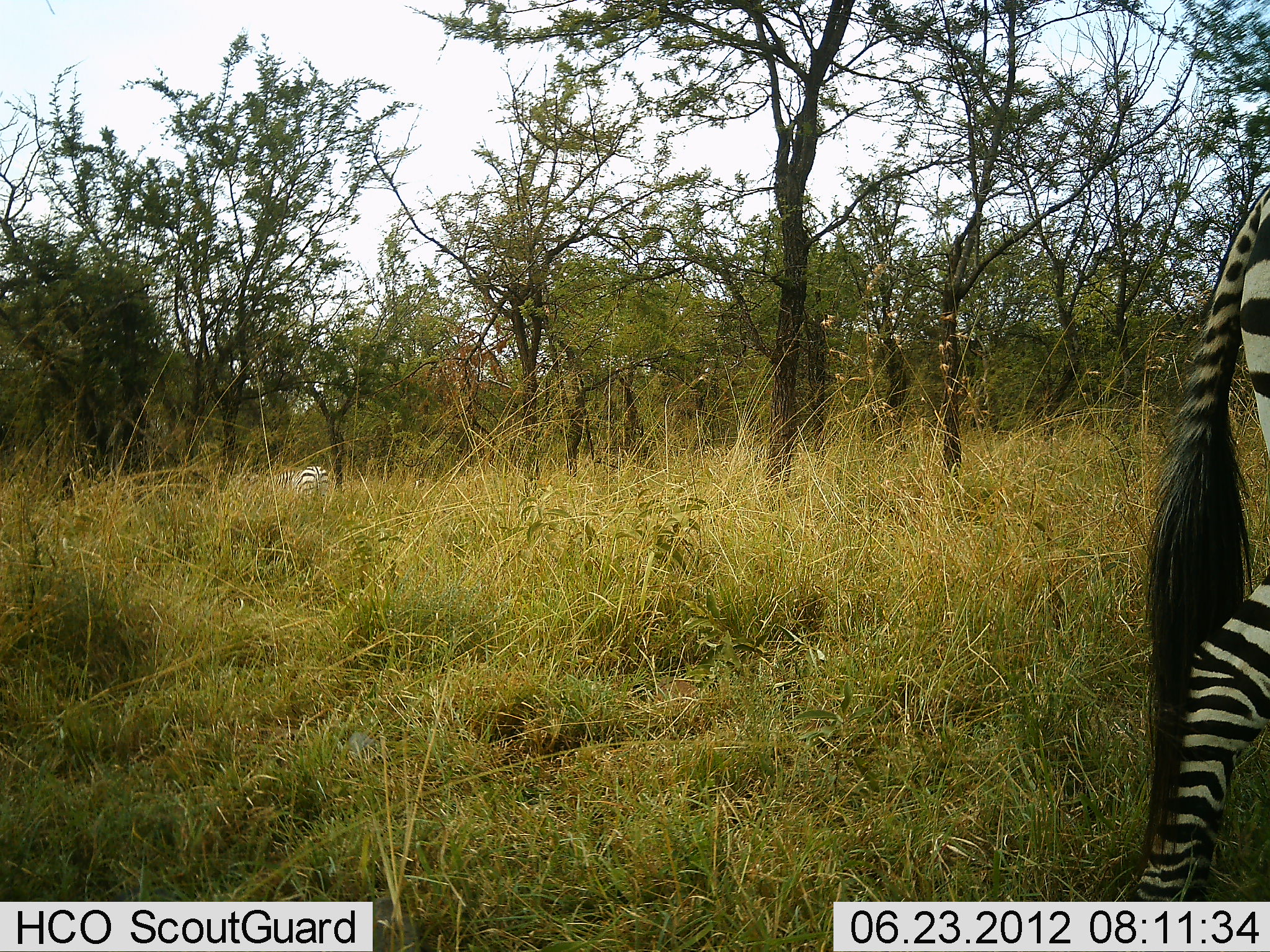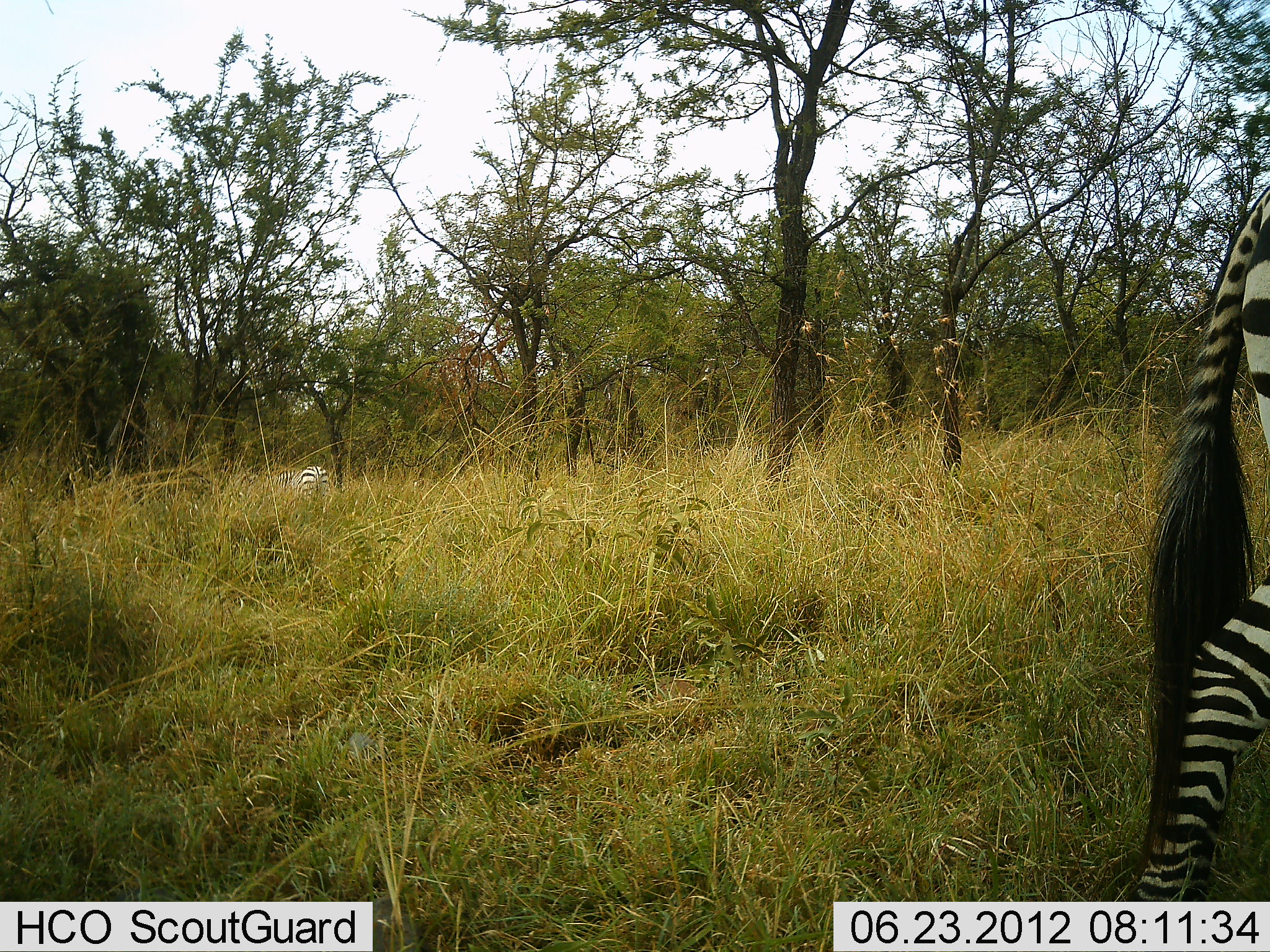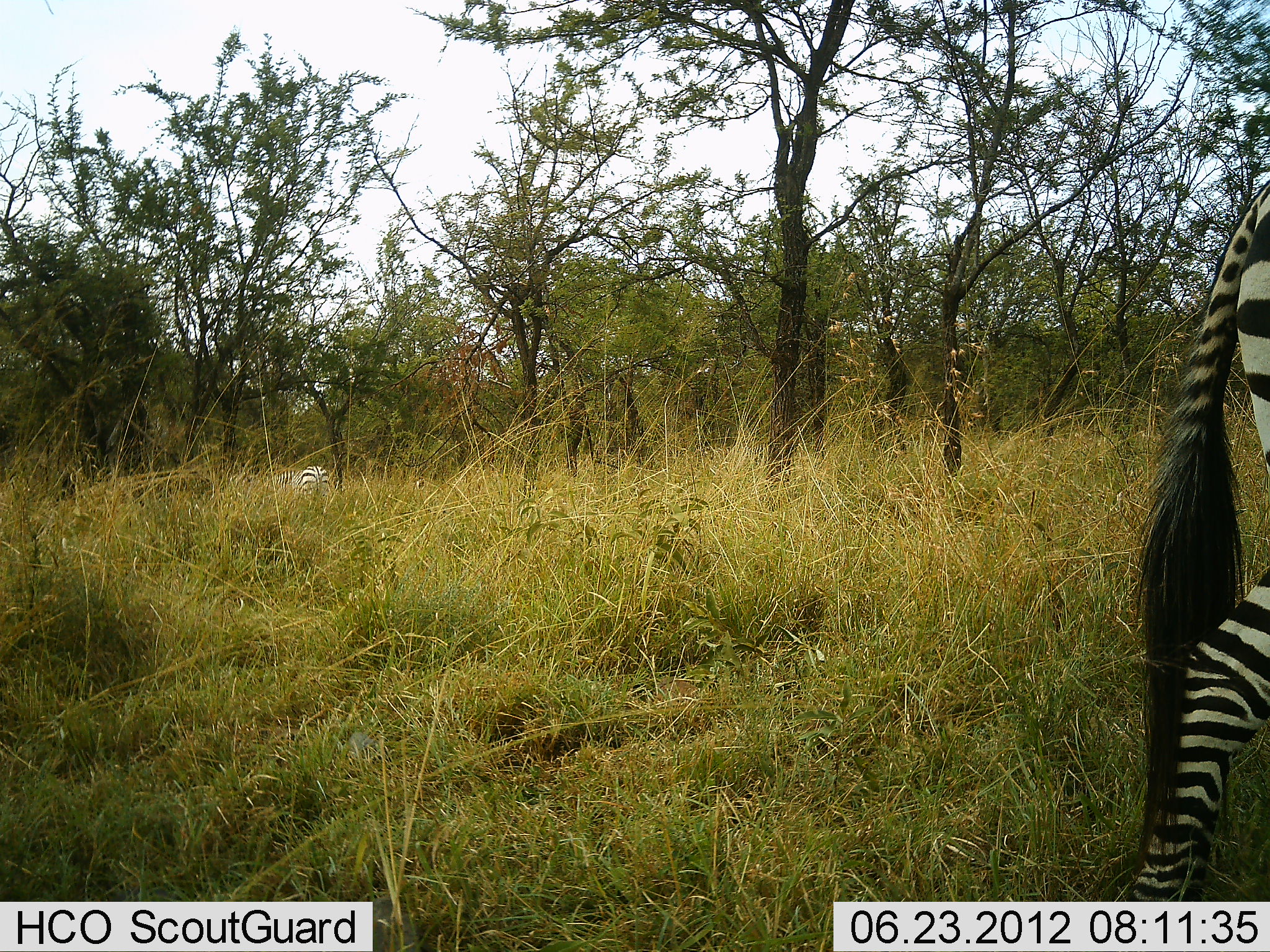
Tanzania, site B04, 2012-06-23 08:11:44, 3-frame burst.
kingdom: Animalia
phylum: Chordata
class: Mammalia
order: Perissodactyla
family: Equidae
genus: Equus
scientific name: Equus quagga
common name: plains zebra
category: zebra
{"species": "zebra (plains zebra) (Equus quagga)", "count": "2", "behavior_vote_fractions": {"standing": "80%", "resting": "0%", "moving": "20%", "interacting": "0%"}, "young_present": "0%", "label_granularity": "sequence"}